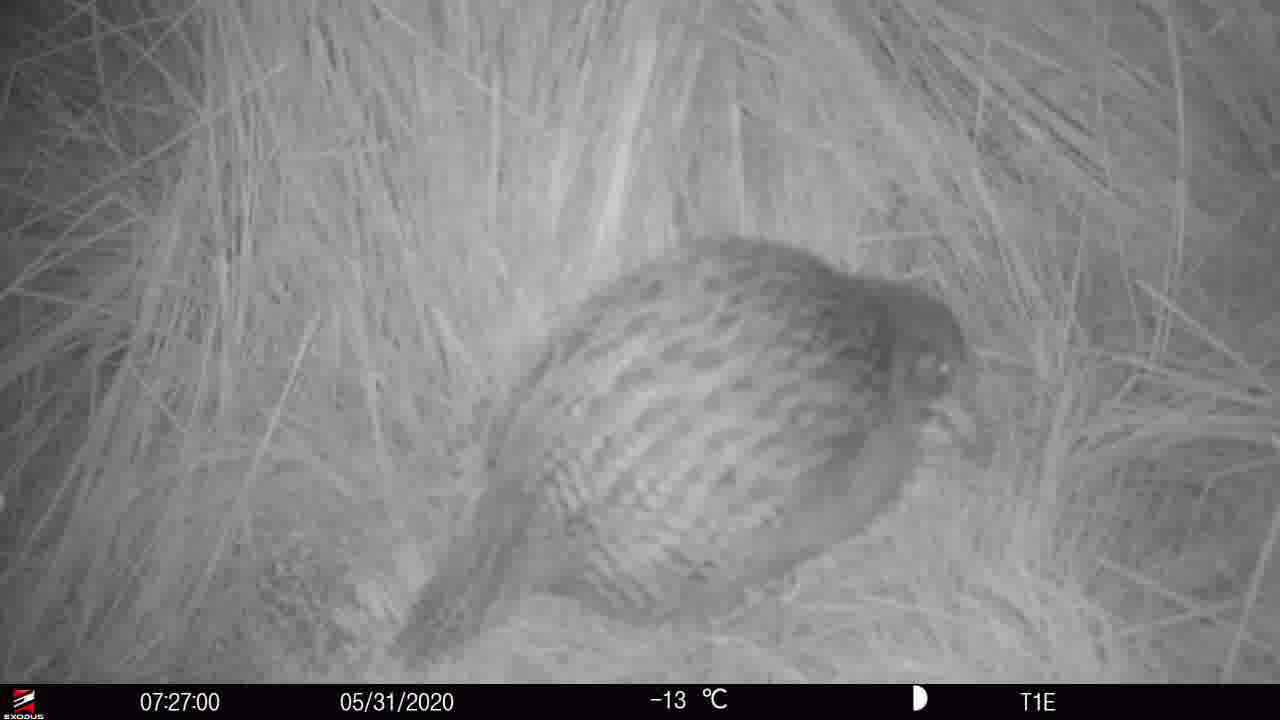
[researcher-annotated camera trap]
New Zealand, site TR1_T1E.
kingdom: Animalia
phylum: Chordata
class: Aves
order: Gruiformes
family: Rallidae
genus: Gallirallus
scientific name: Gallirallus australis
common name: weka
Weka (Gallirallus australis).